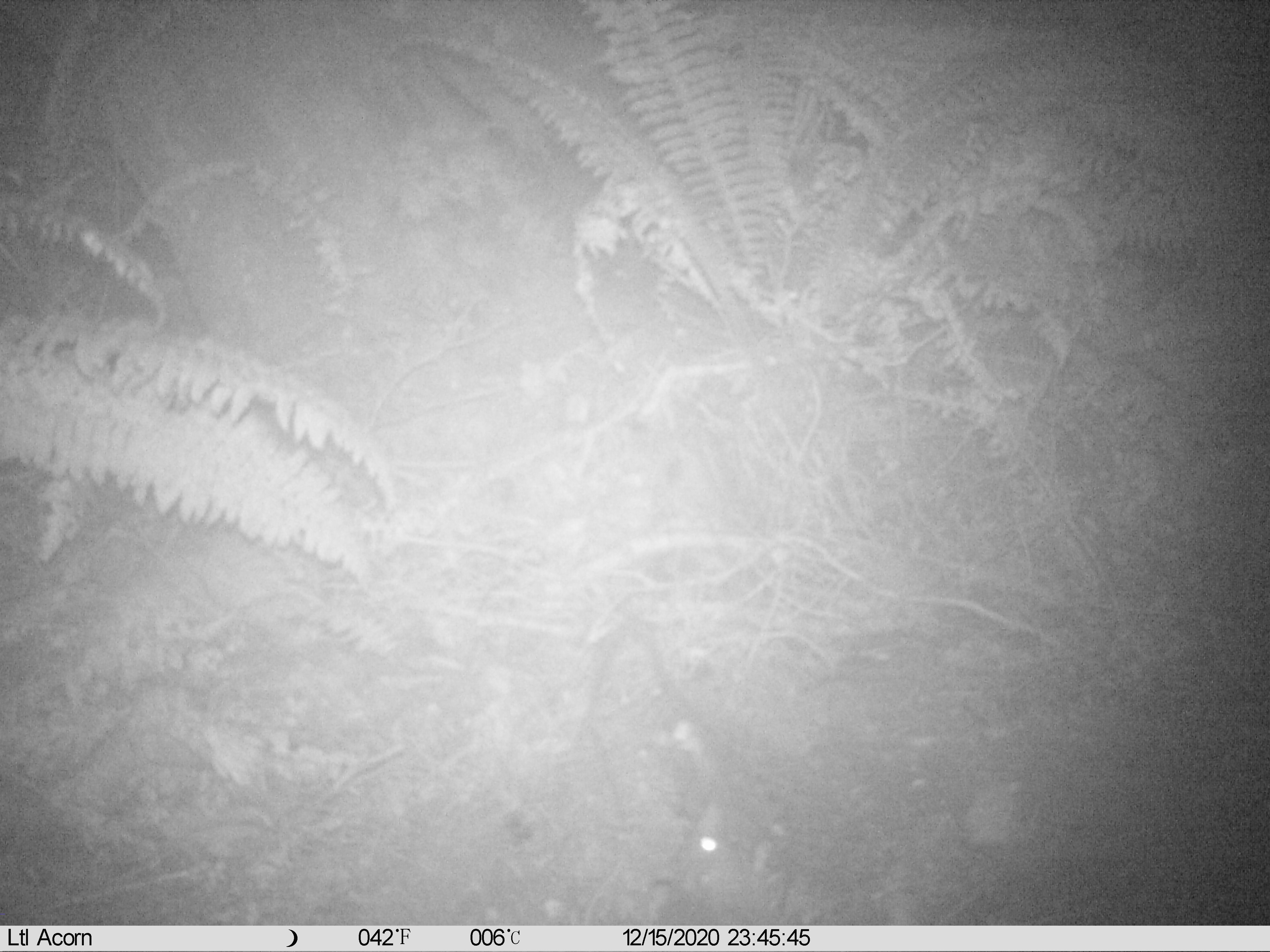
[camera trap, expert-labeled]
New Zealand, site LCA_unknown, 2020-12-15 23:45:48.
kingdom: Animalia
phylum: Chordata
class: Mammalia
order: Rodentia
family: Muridae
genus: Rattus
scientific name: Rattus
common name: rat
Rat (Rattus).